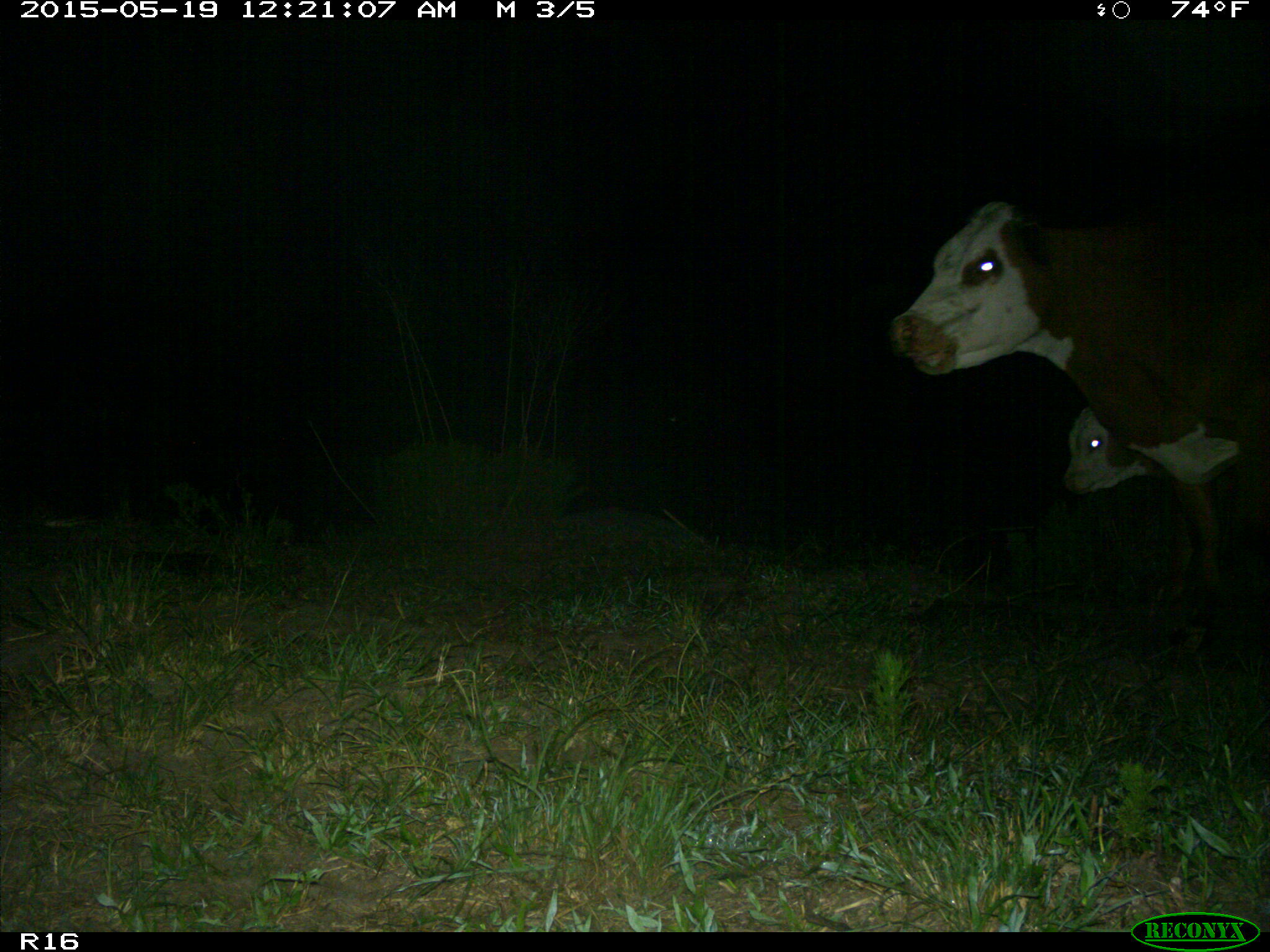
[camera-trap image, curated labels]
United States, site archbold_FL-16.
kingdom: Animalia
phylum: Chordata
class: Mammalia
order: Artiodactyla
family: Bovidae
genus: Bos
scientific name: Bos taurus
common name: domestic cow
Bos taurus (domestic cow).